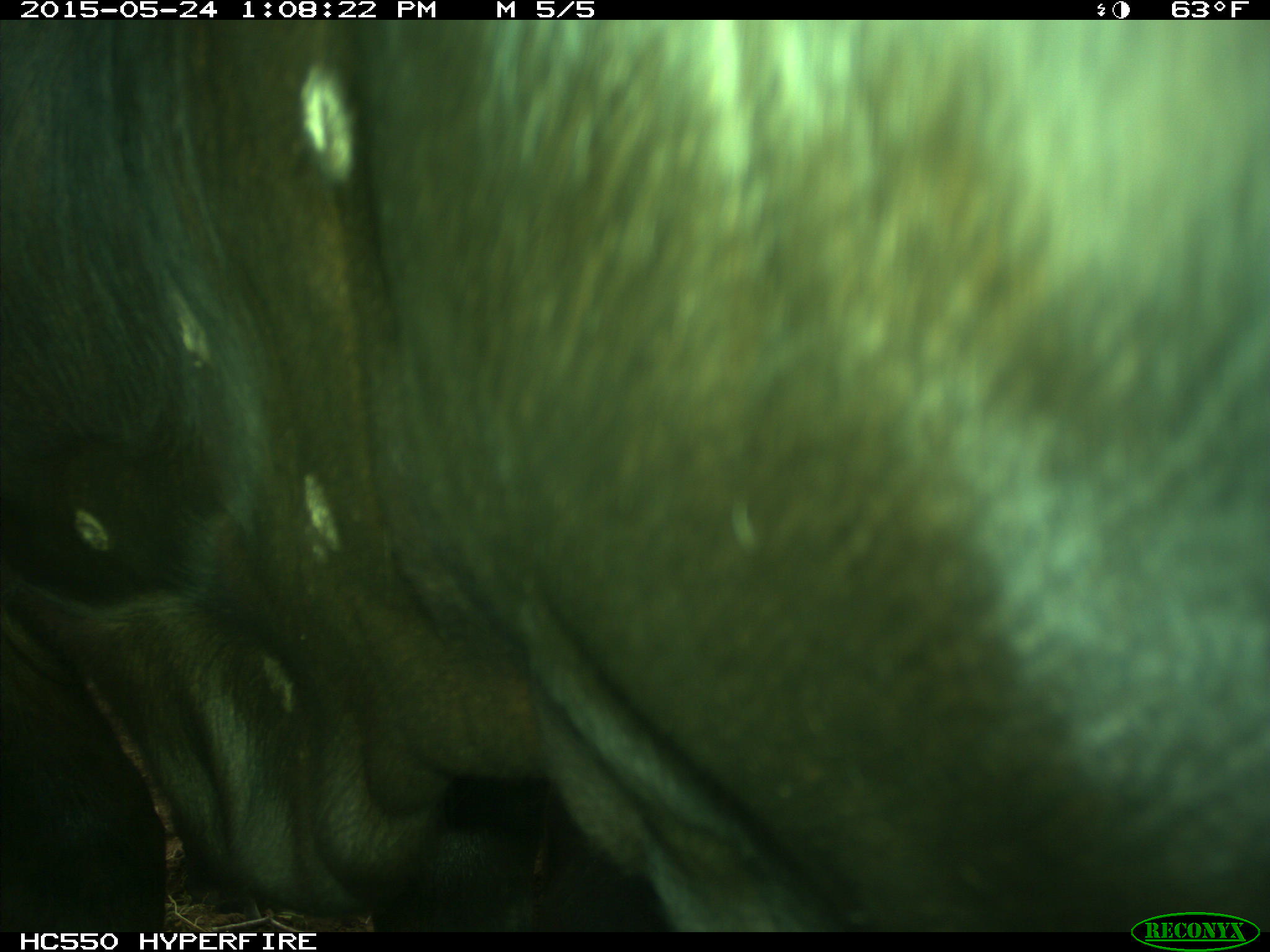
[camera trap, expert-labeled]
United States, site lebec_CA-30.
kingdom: Animalia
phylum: Chordata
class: Mammalia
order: Artiodactyla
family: Bovidae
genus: Bos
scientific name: Bos taurus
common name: domestic cow